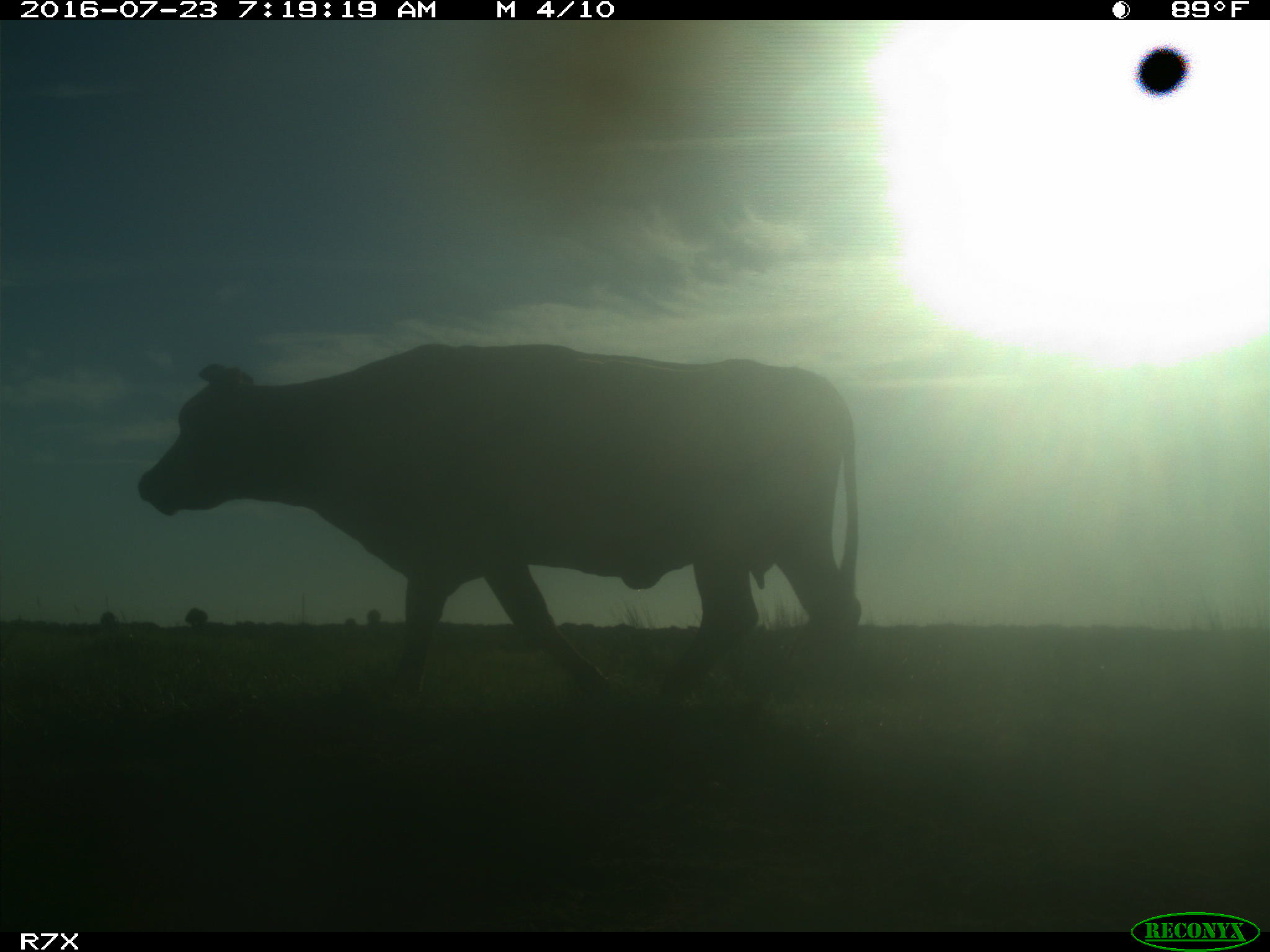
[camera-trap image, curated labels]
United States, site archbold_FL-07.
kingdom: Animalia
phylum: Chordata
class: Mammalia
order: Artiodactyla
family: Bovidae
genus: Bos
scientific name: Bos taurus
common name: domestic cow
Bos taurus (domestic cow).